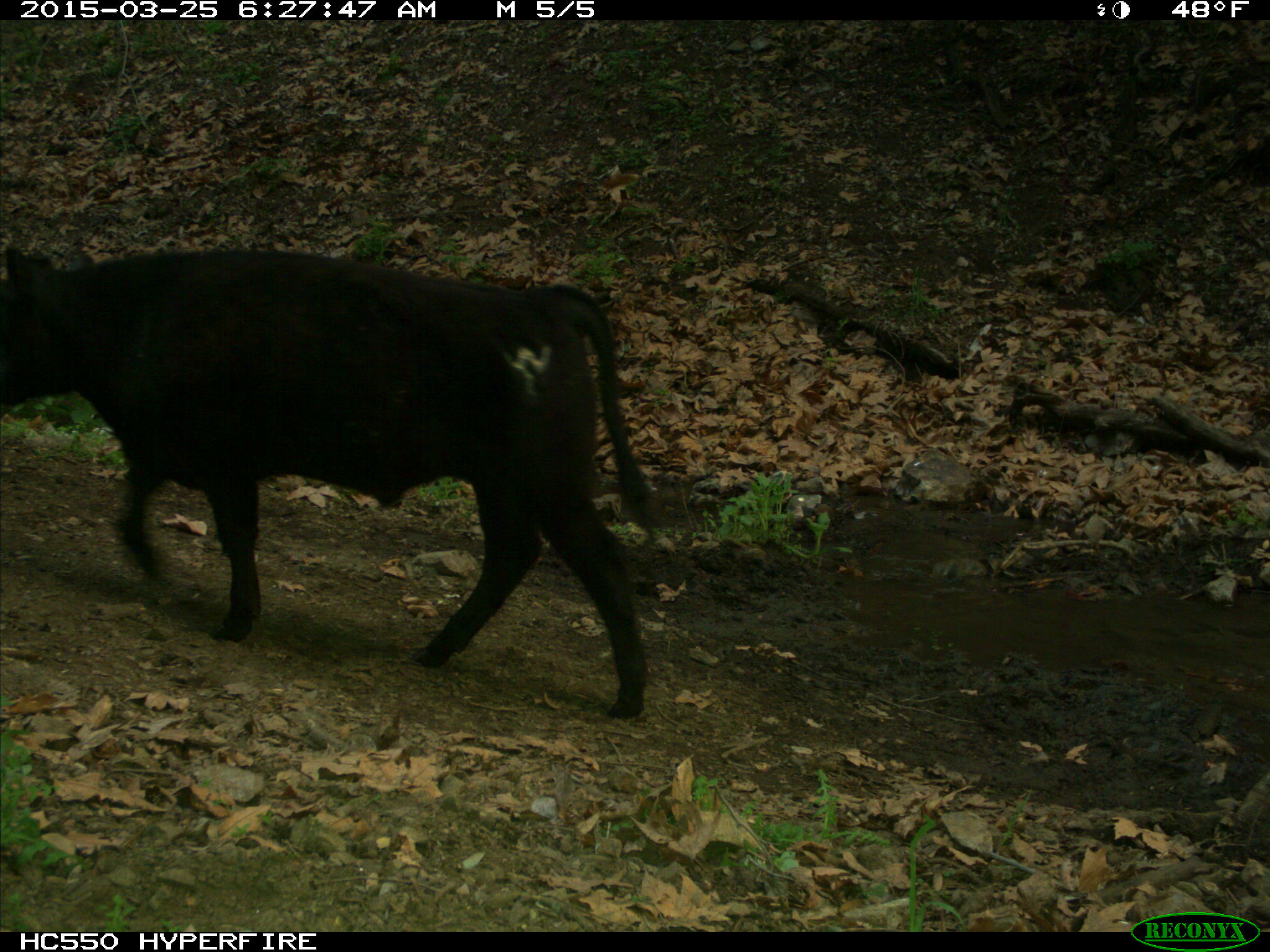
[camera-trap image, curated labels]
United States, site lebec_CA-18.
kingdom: Animalia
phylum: Chordata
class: Mammalia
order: Artiodactyla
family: Bovidae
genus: Bos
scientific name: Bos taurus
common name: domestic cow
Bos taurus (domestic cow).